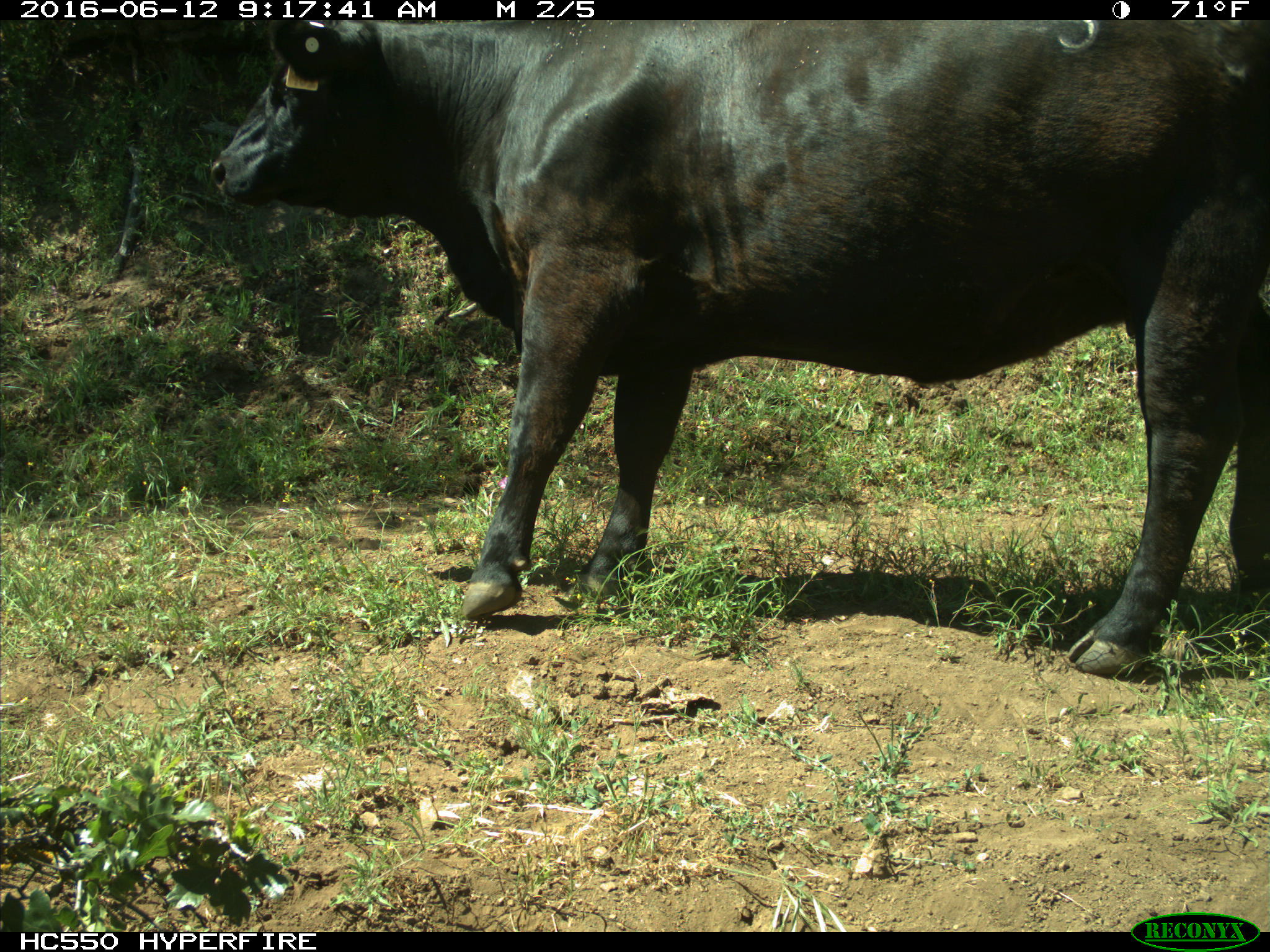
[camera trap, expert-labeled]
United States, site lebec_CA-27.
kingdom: Animalia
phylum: Chordata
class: Mammalia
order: Artiodactyla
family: Bovidae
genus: Bos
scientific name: Bos taurus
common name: domestic cow